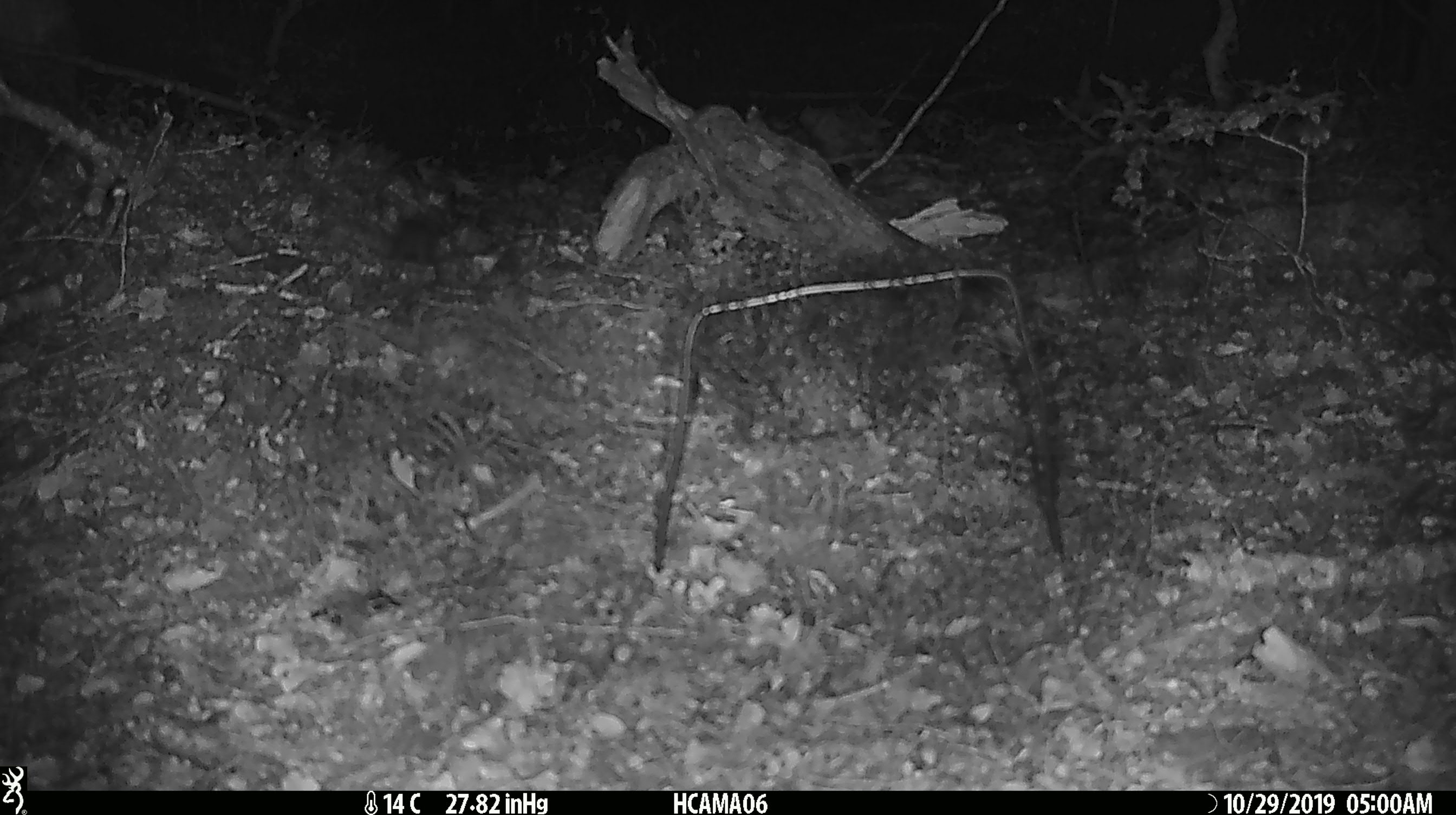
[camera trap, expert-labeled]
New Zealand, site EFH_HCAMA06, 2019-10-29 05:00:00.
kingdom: Animalia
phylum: Chordata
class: Mammalia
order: Rodentia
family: Muridae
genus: Mus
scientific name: Mus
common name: mouse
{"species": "mouse (Mus)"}